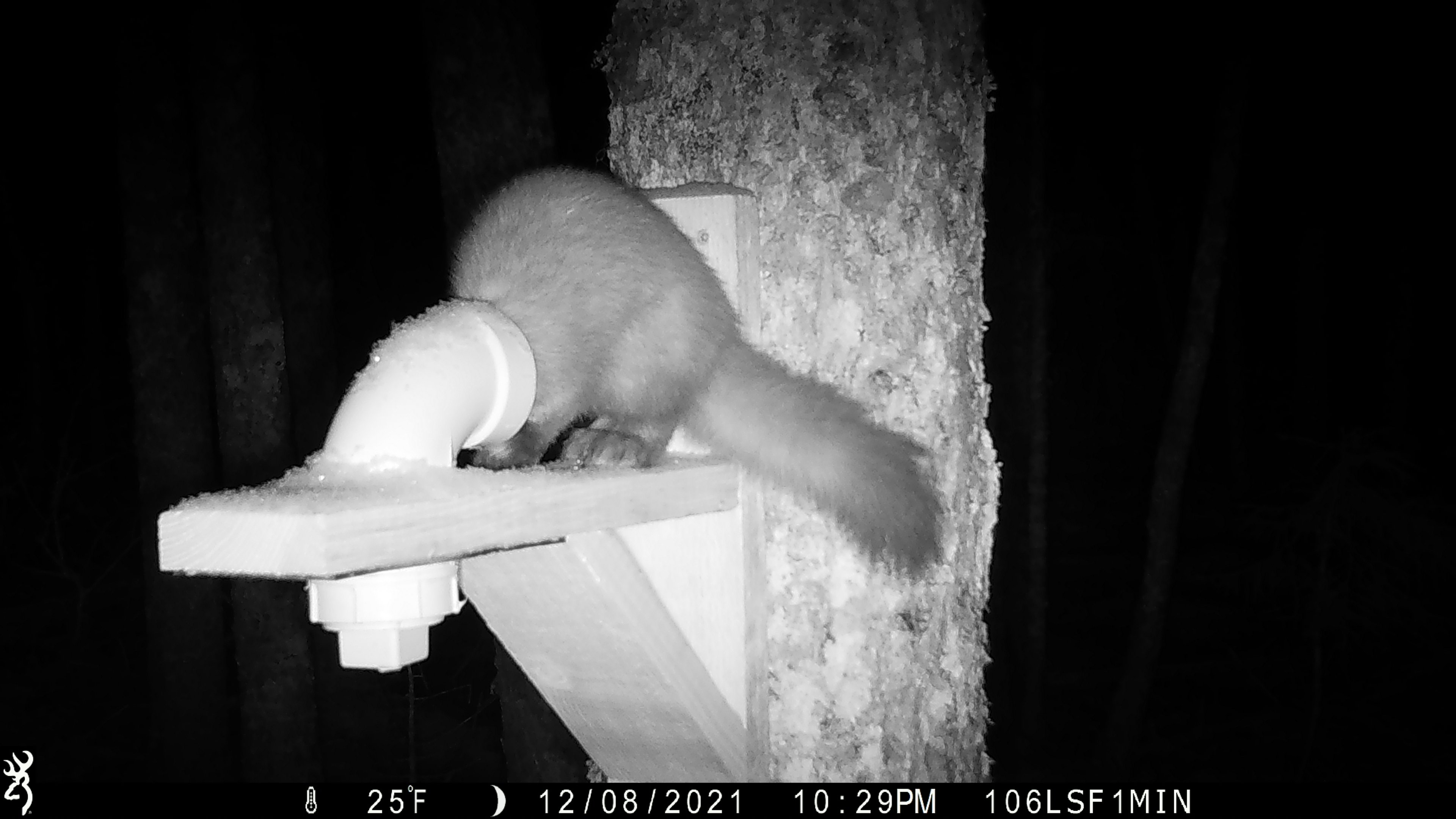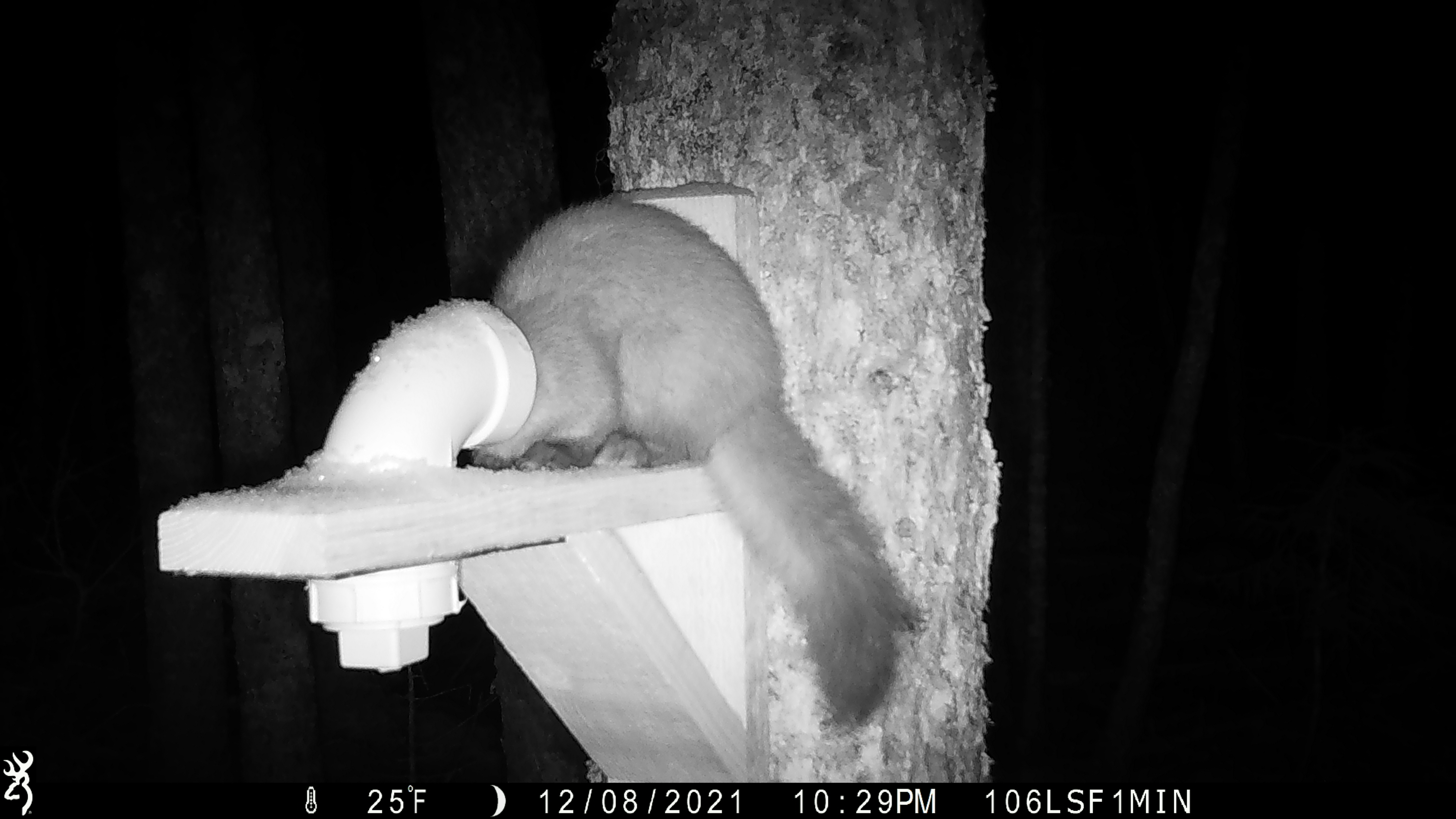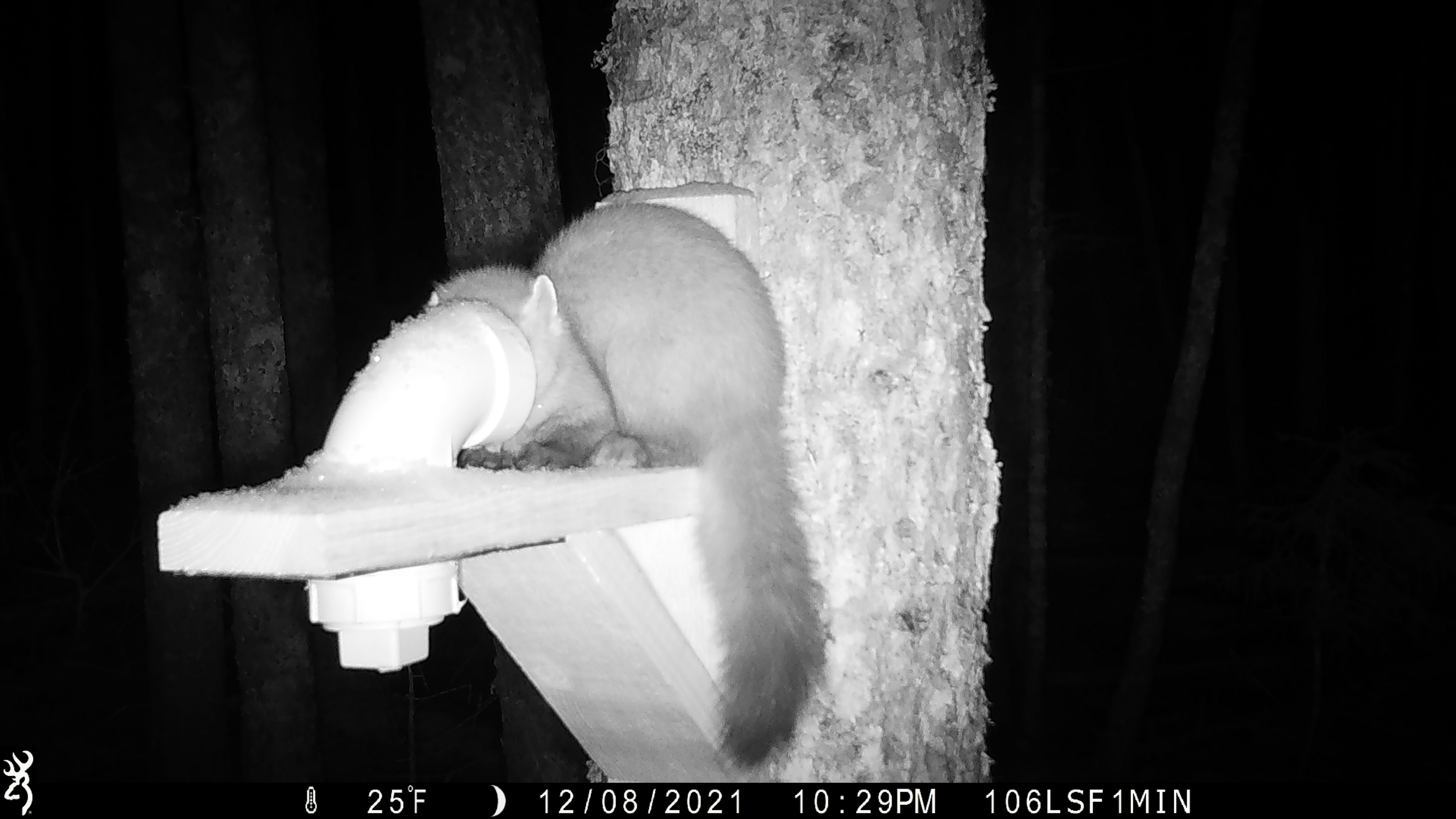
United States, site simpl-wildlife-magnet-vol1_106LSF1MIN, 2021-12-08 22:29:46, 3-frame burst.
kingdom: Animalia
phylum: Chordata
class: Mammalia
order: Carnivora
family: Mustelidae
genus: Martes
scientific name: Martes americana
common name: american marten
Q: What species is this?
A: American marten (Martes americana).